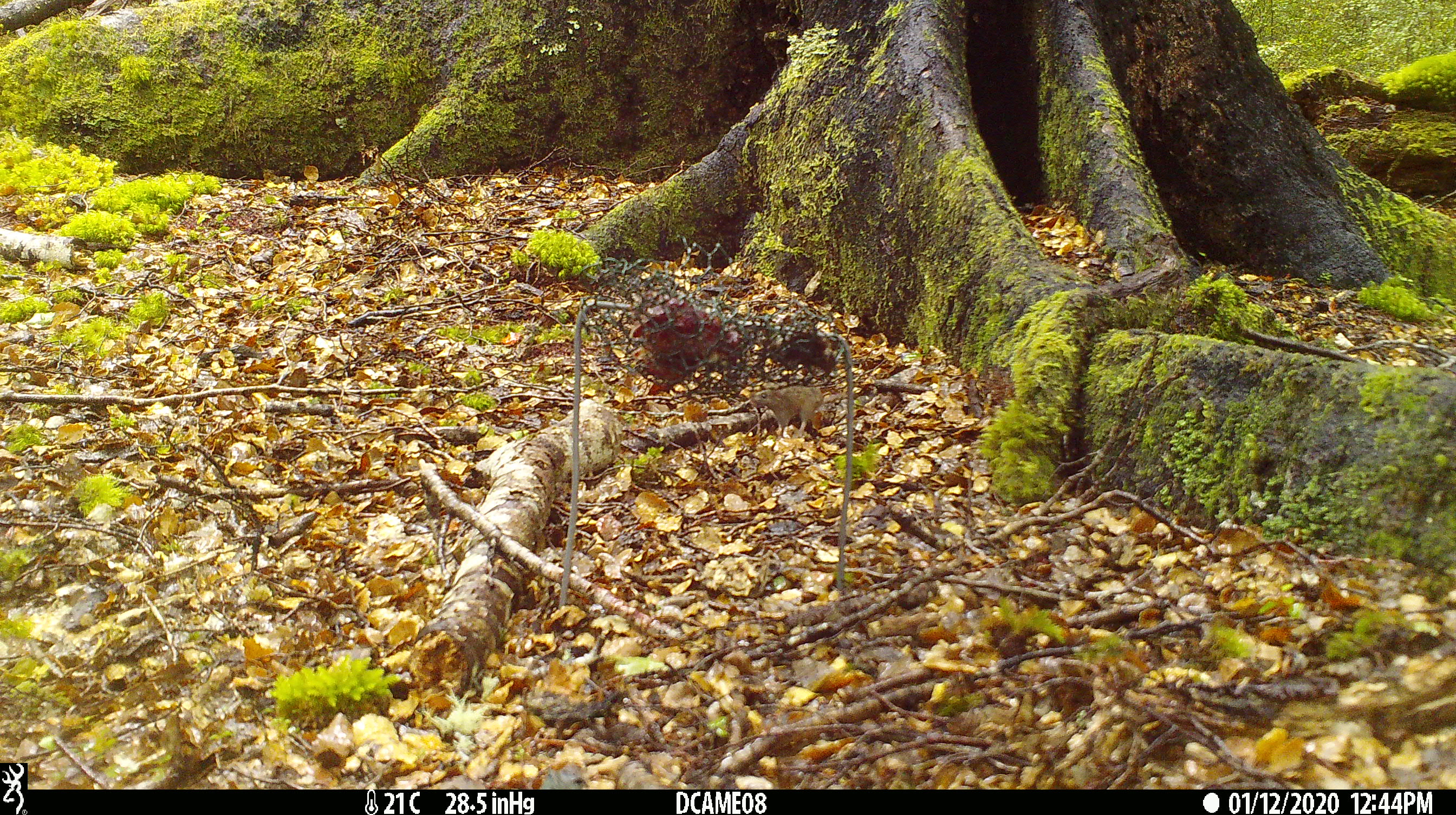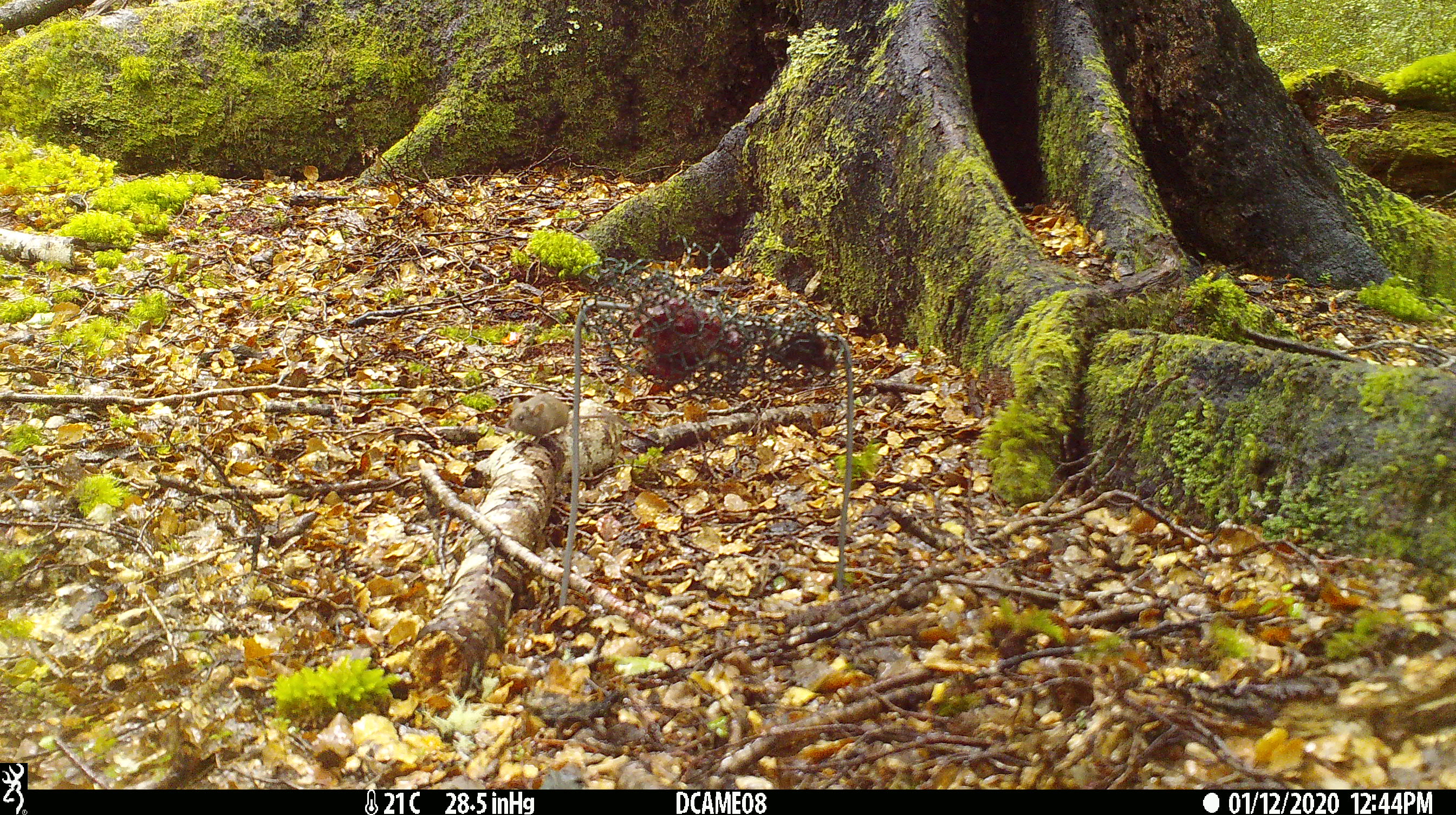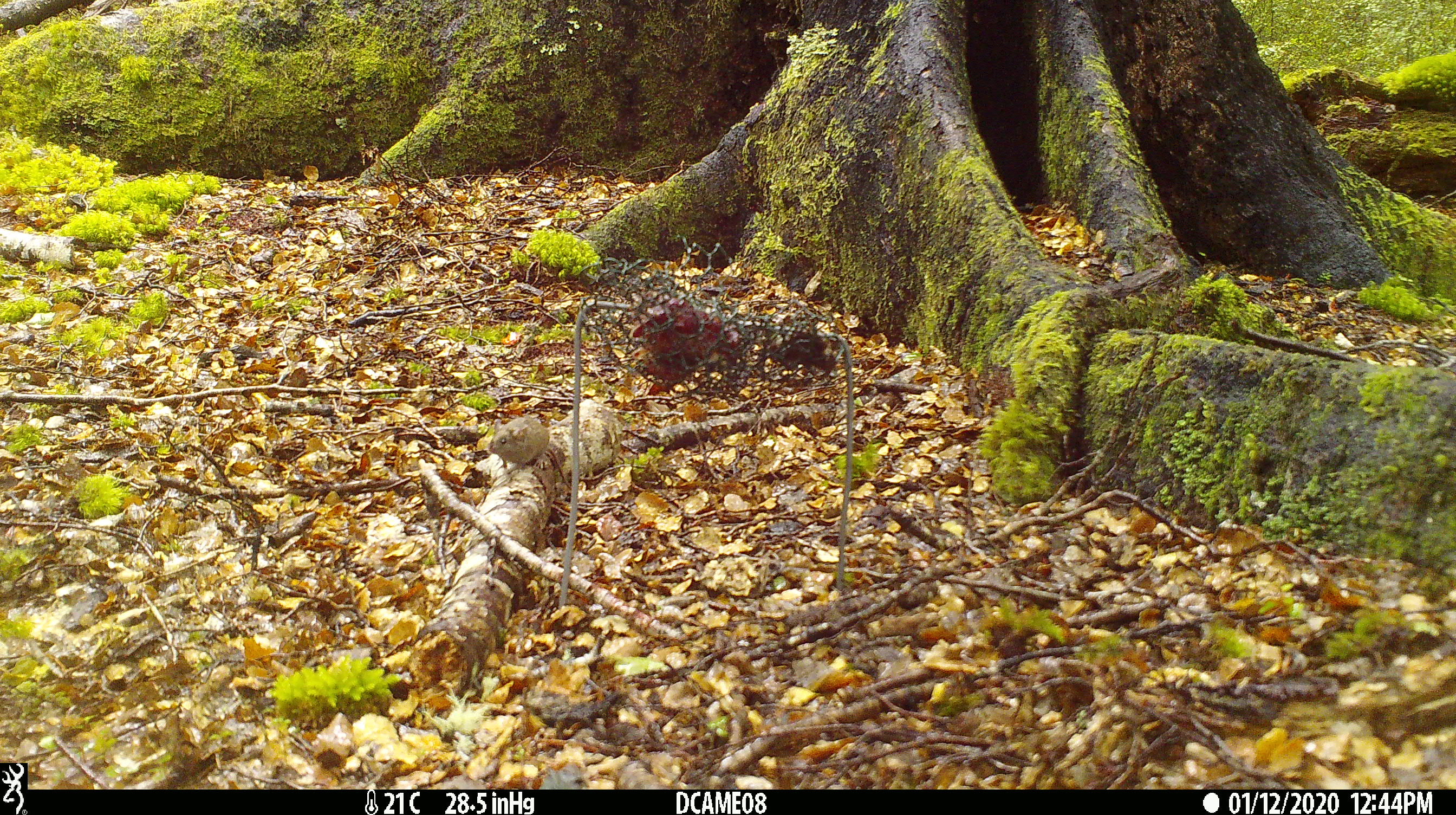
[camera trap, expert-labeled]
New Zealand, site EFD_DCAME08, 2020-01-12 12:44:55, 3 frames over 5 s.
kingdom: Animalia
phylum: Chordata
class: Mammalia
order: Rodentia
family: Muridae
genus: Mus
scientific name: Mus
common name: mouse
Mouse (Mus).